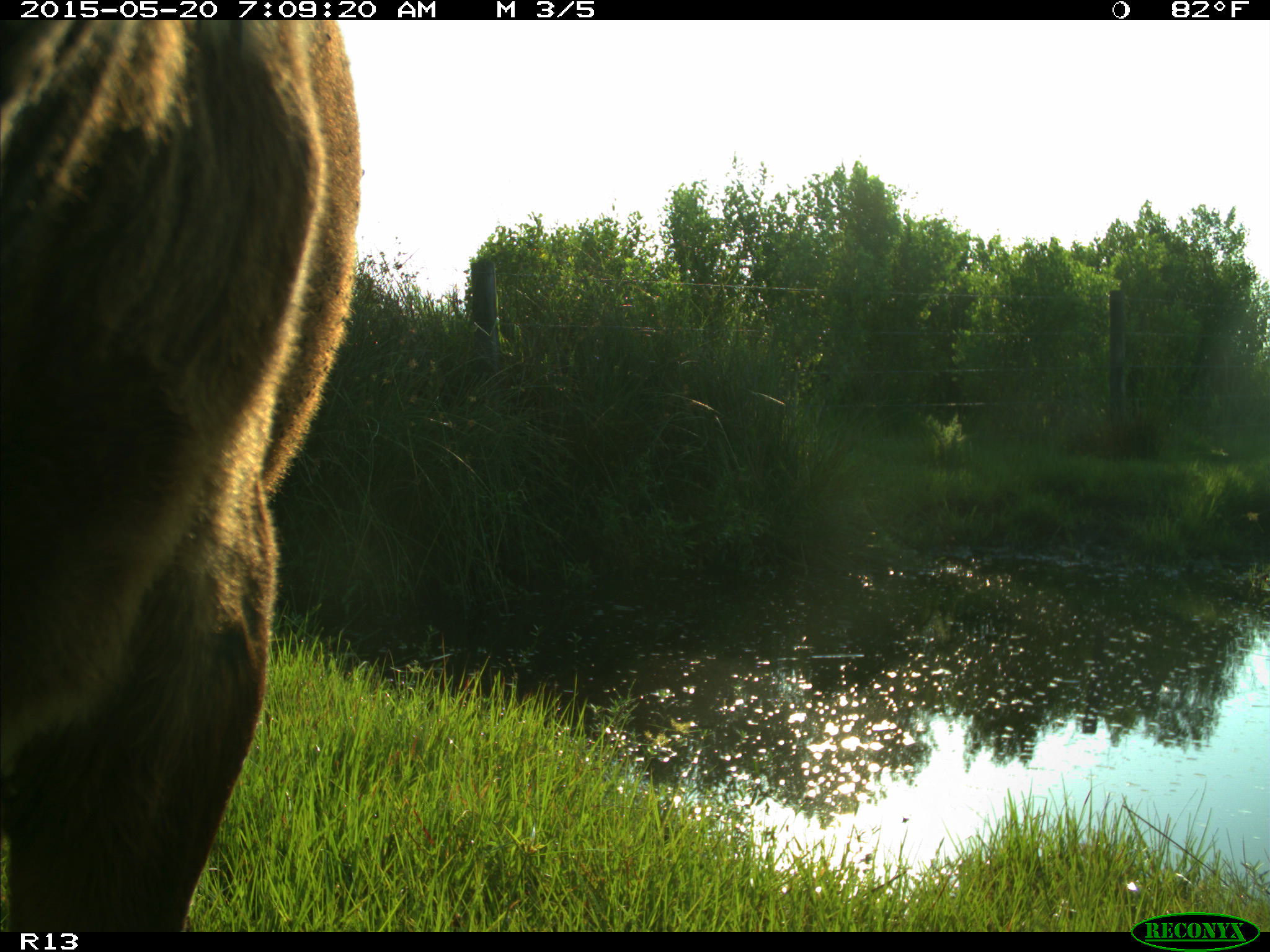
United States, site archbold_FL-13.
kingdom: Animalia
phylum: Chordata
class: Mammalia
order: Artiodactyla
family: Bovidae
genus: Bos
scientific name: Bos taurus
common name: domestic cow